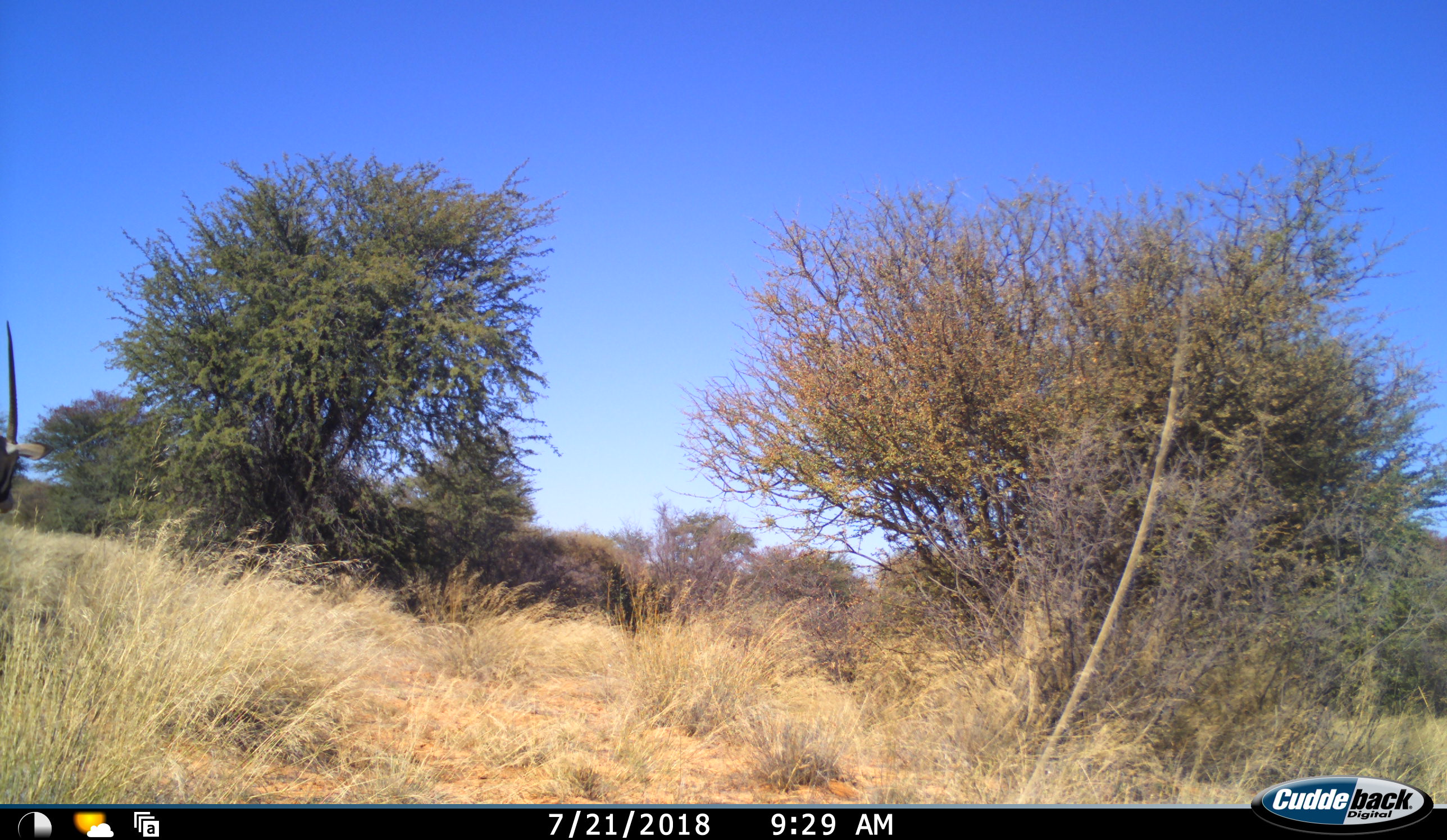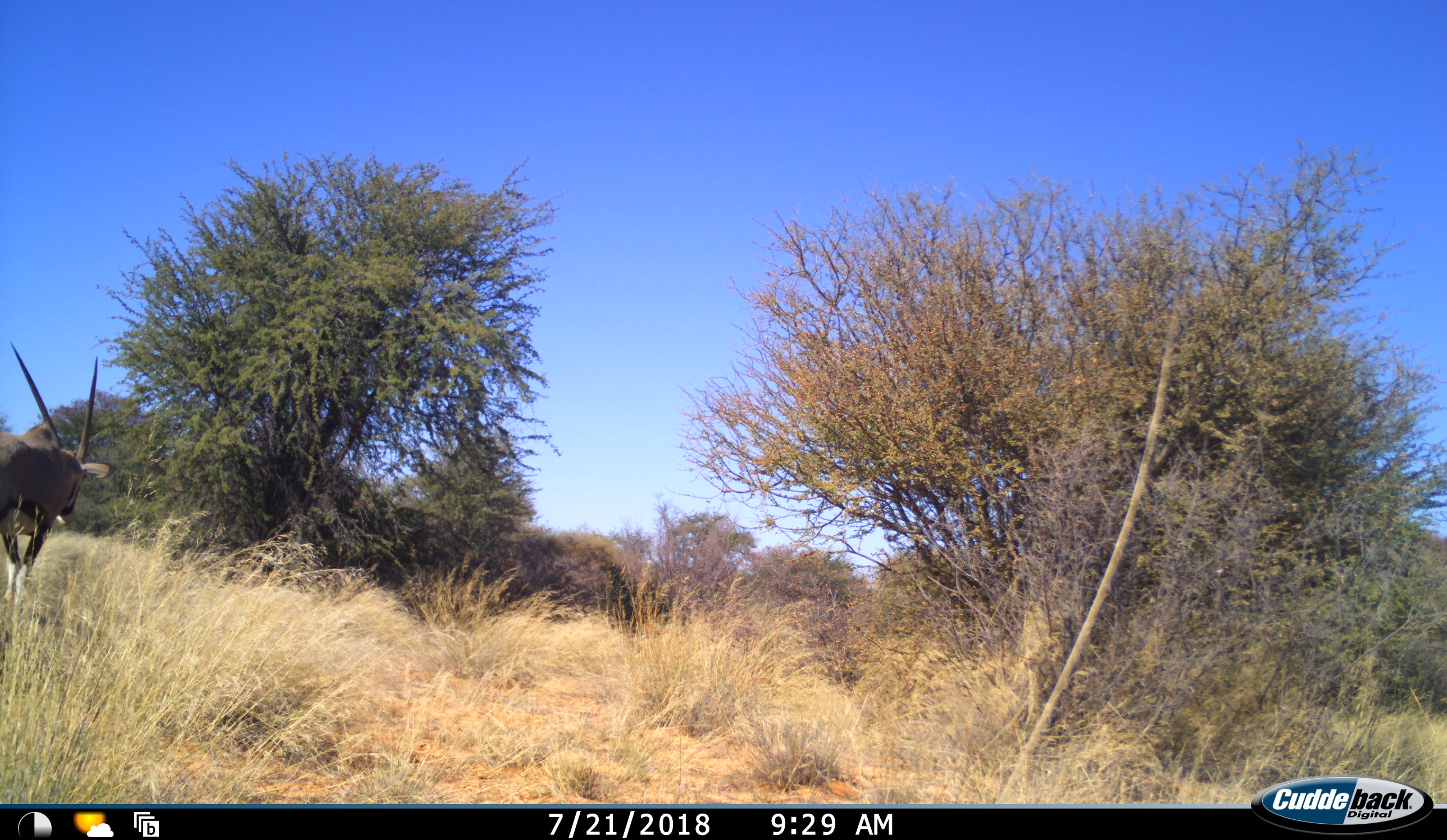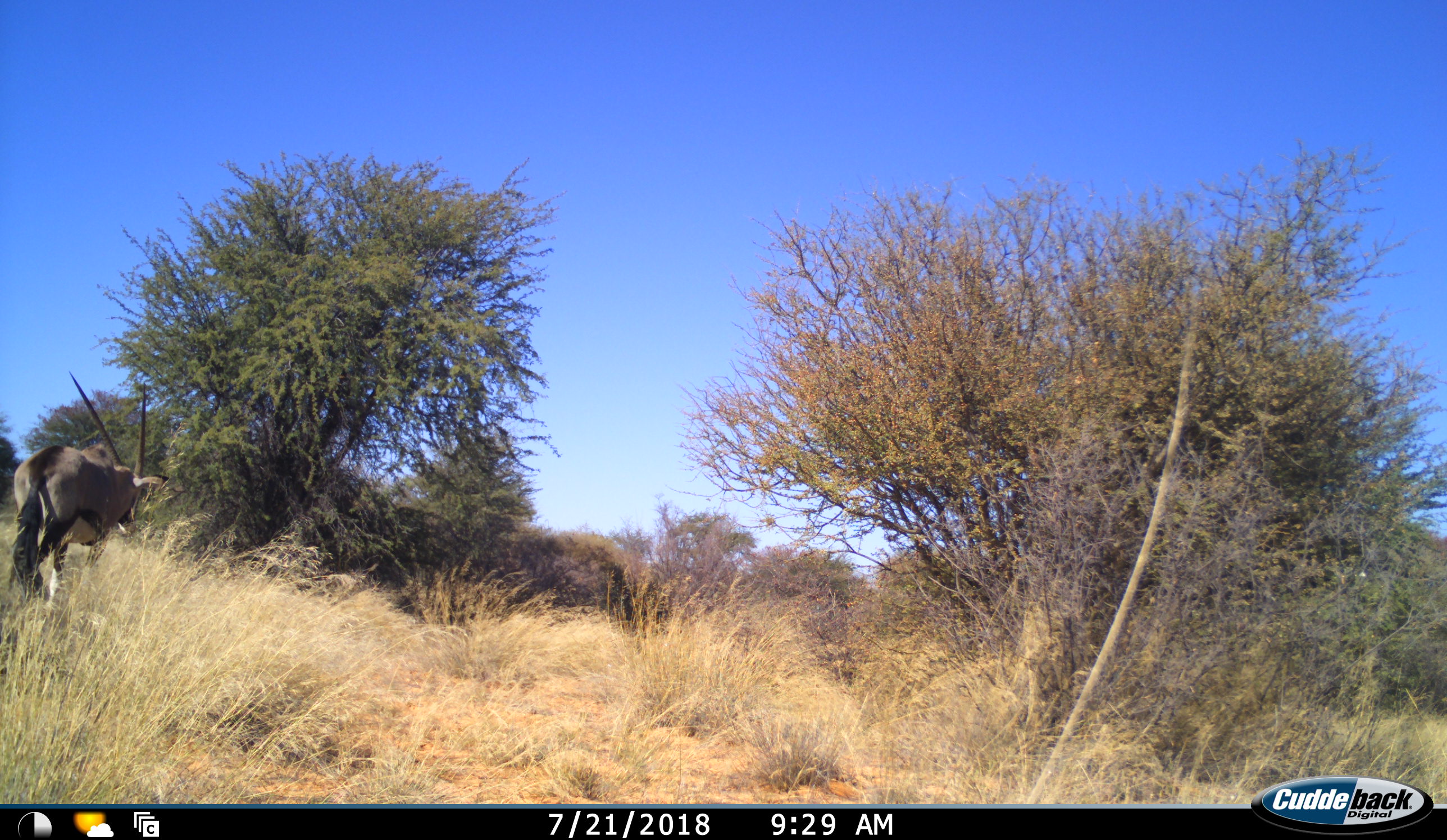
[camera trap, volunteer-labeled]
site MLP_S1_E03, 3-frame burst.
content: unidentified animal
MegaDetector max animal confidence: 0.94